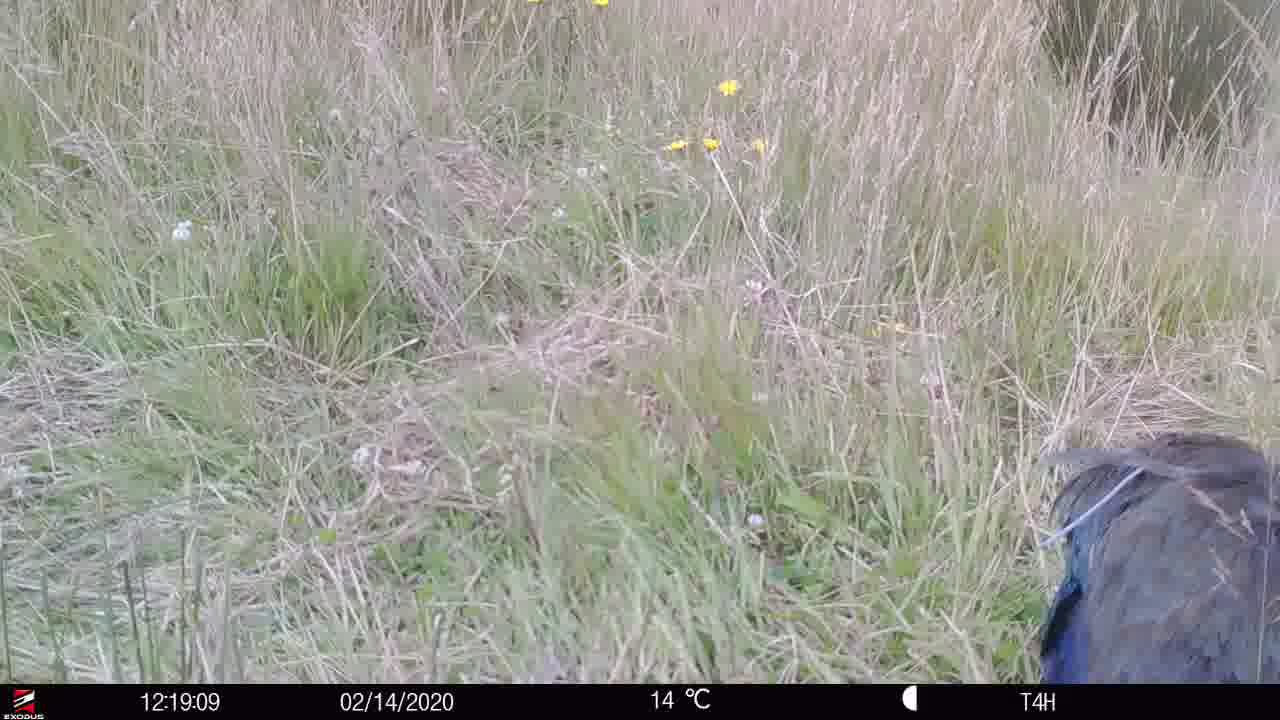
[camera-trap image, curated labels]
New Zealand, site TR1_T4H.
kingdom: Animalia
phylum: Chordata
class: Aves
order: Gruiformes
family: Rallidae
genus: Porphyrio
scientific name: Porphyrio mantelli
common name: takahe